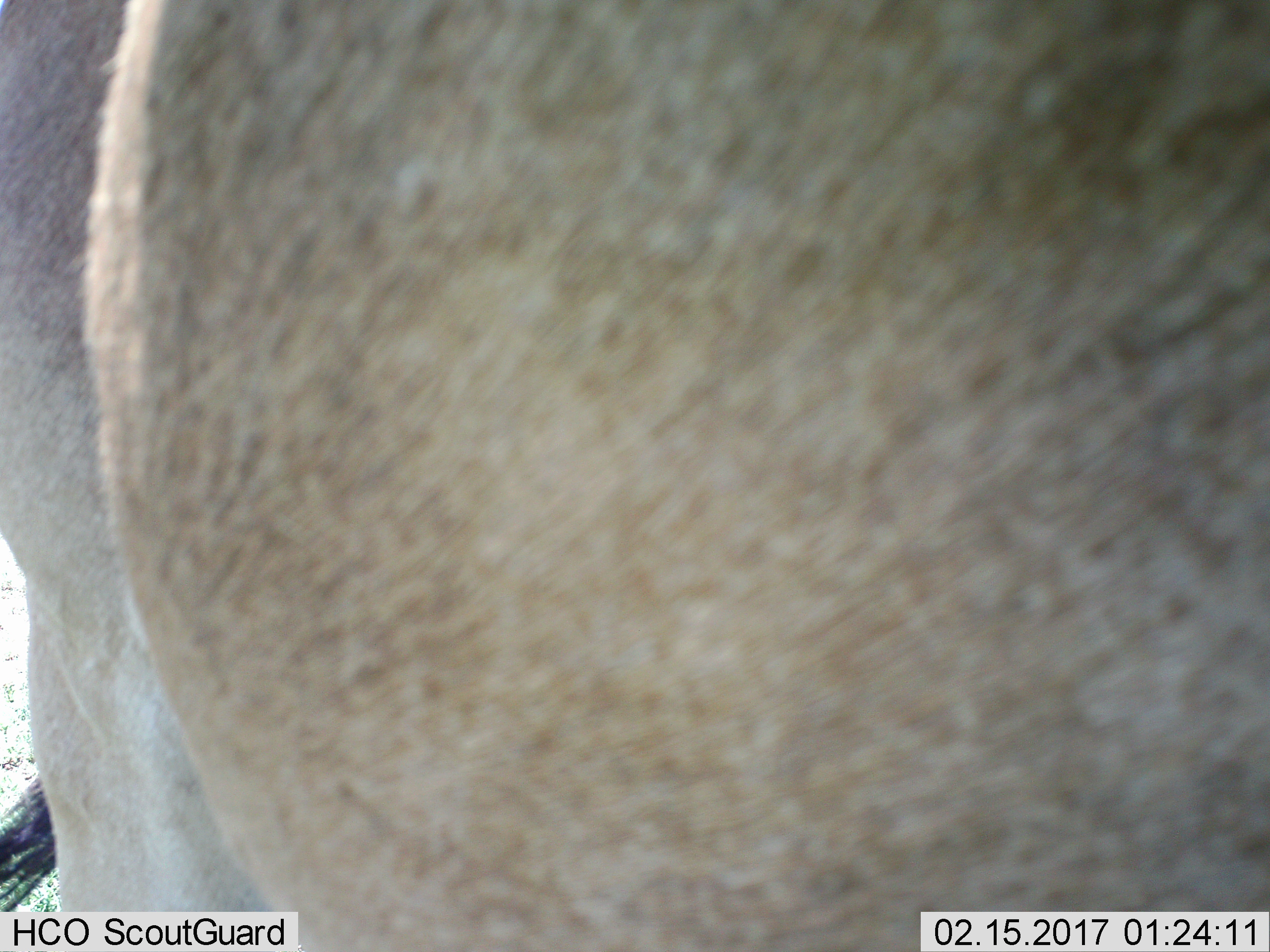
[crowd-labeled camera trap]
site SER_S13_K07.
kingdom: Animalia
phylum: Chordata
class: Mammalia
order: Artiodactyla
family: Bovidae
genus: Alcelaphus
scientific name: Alcelaphus buselaphus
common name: hartebeest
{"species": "hartebeest (Alcelaphus buselaphus)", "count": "1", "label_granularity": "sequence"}